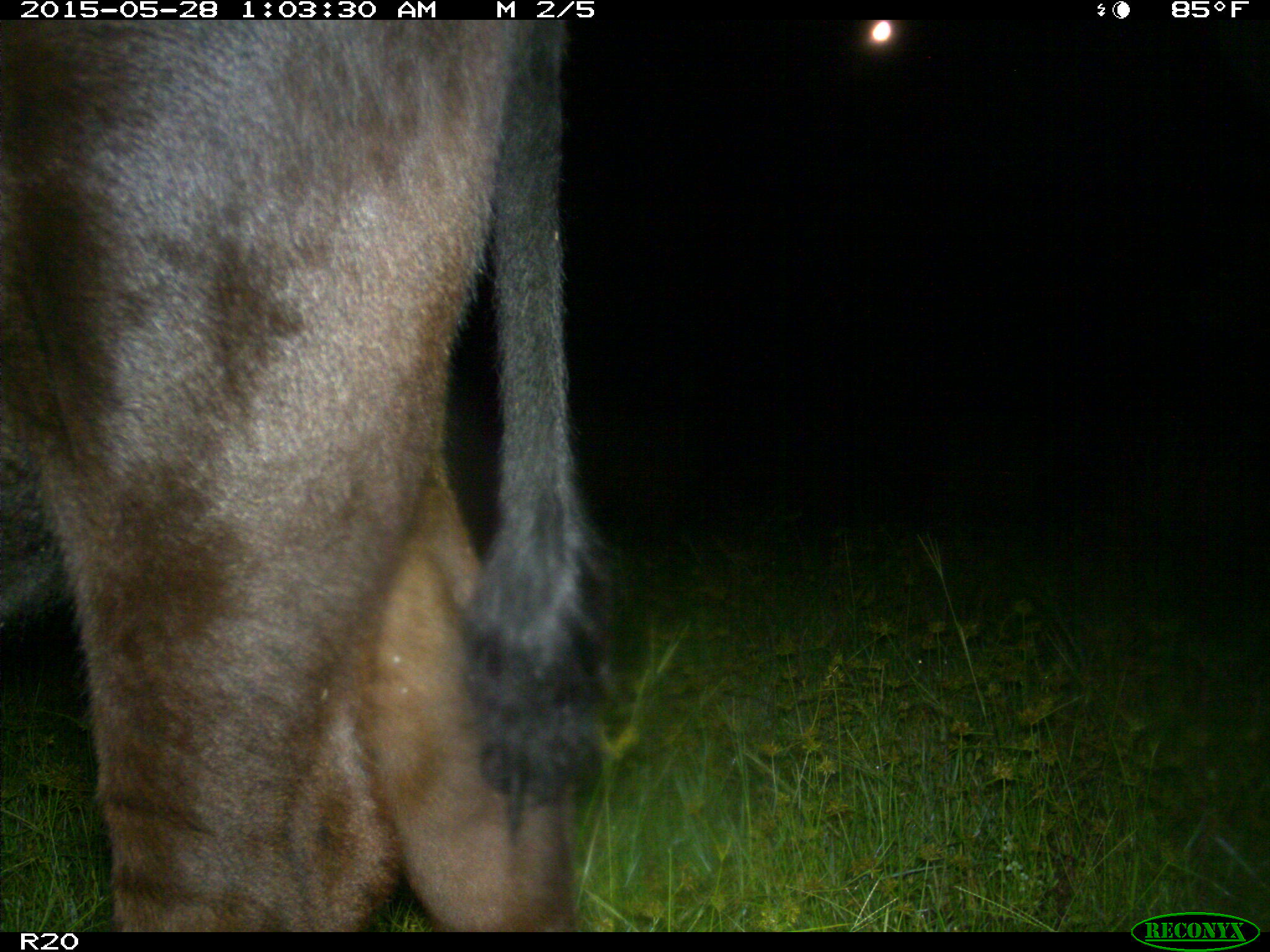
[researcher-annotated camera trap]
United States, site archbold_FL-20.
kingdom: Animalia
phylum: Chordata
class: Mammalia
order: Artiodactyla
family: Bovidae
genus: Bos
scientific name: Bos taurus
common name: domestic cow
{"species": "Bos taurus (domestic cow)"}